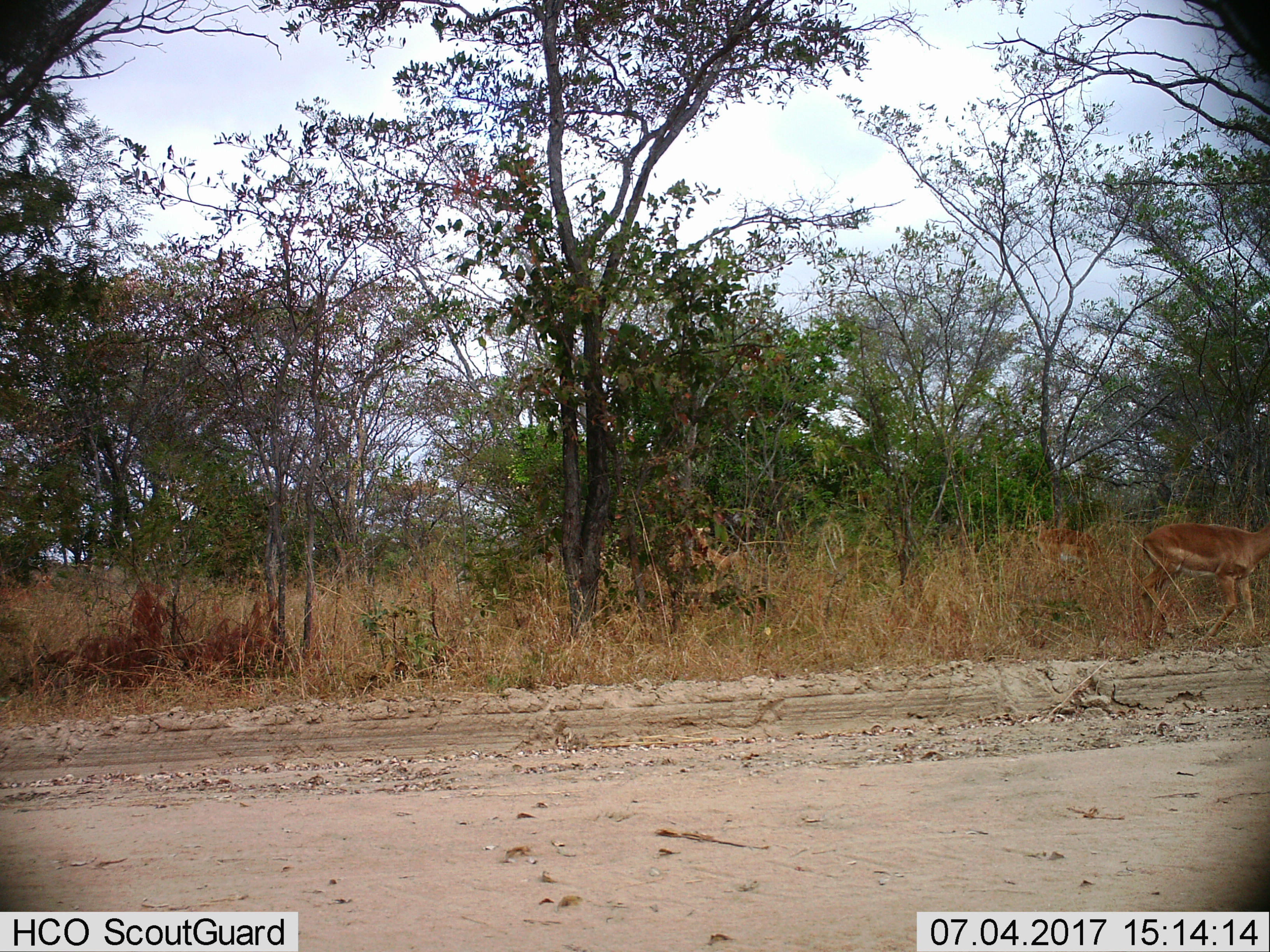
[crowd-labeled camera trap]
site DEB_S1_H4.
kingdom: Animalia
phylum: Chordata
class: Mammalia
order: Artiodactyla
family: Bovidae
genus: Aepyceros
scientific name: Aepyceros melampus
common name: impala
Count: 2.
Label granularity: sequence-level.